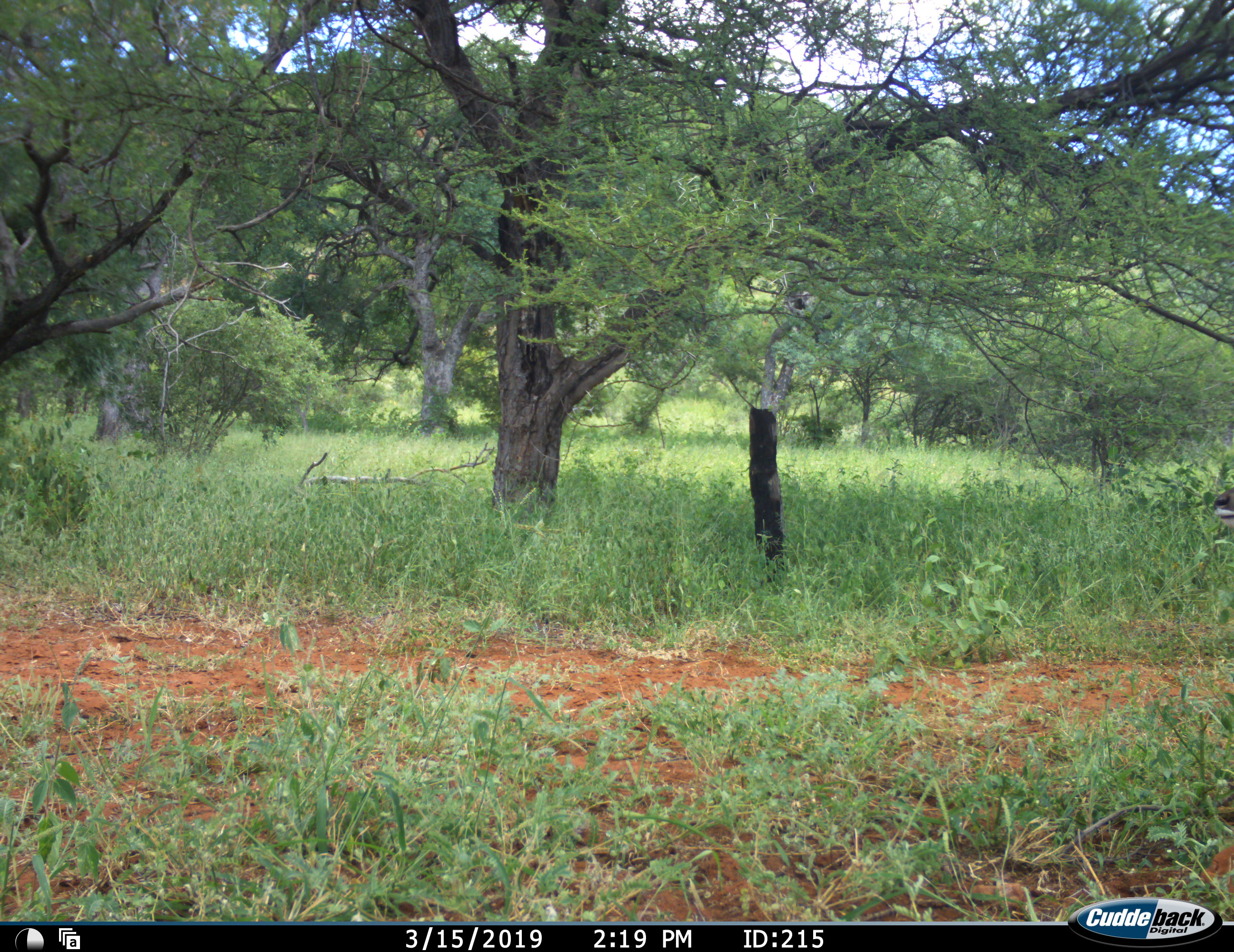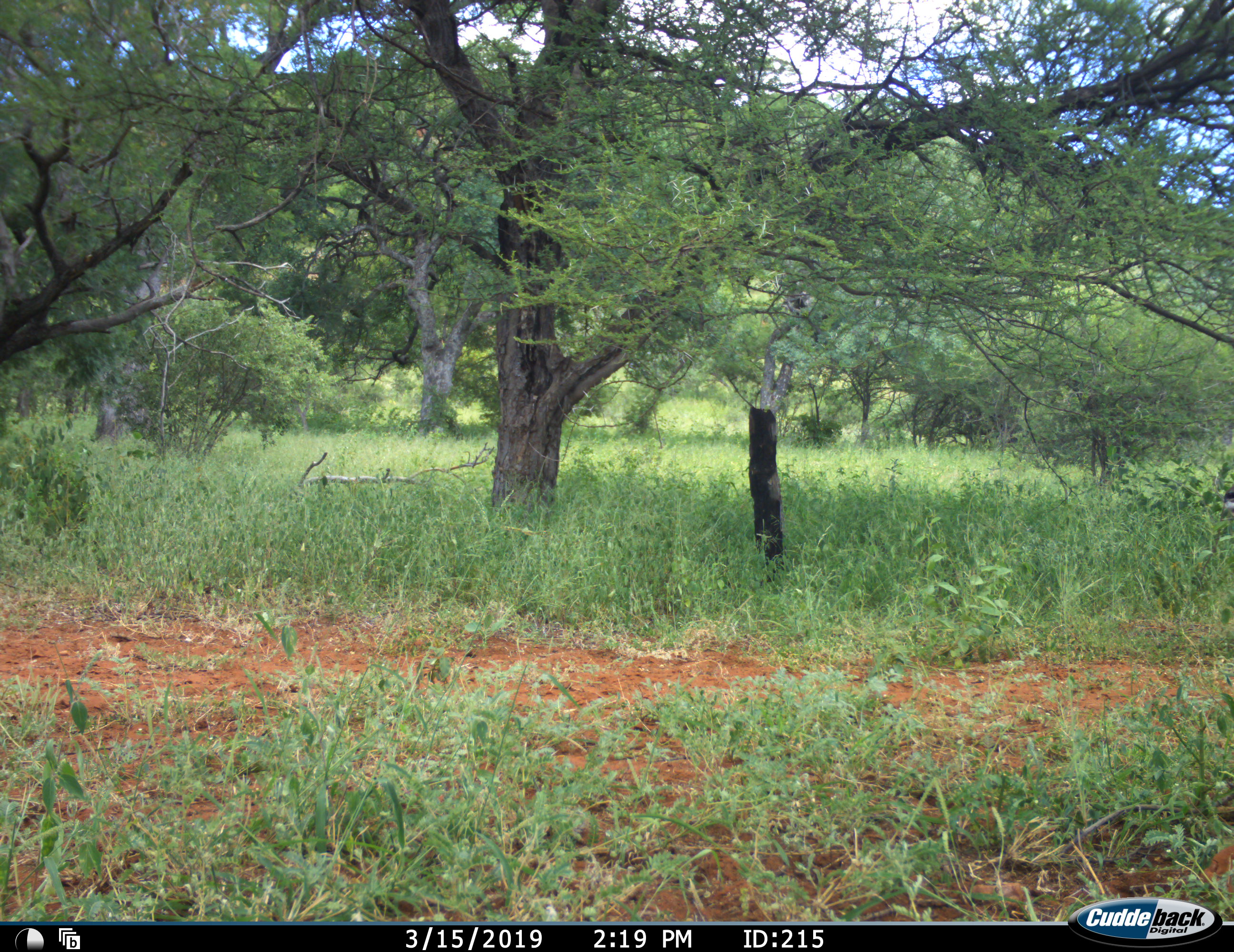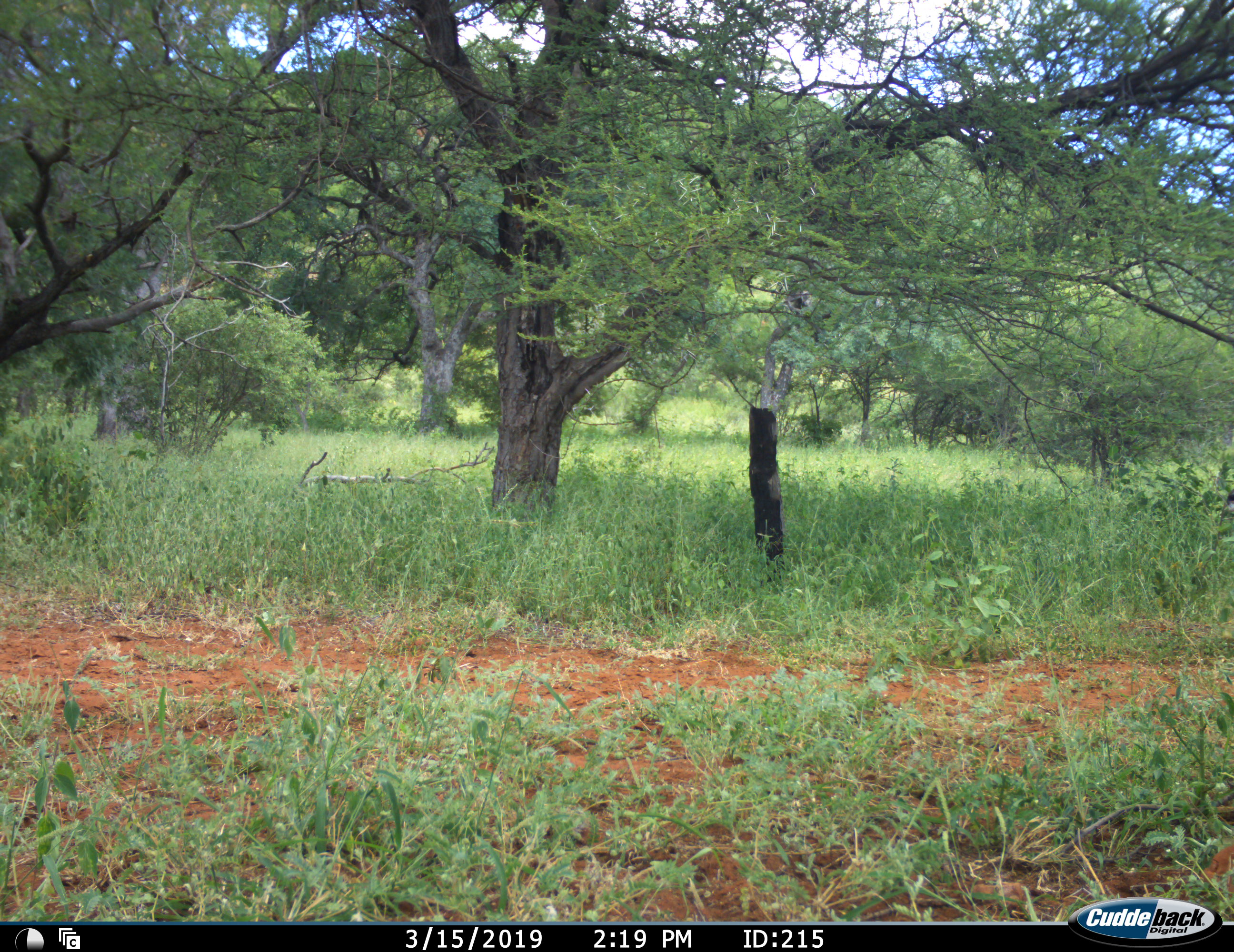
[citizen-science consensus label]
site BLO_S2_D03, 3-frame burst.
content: unidentified animal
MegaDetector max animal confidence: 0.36